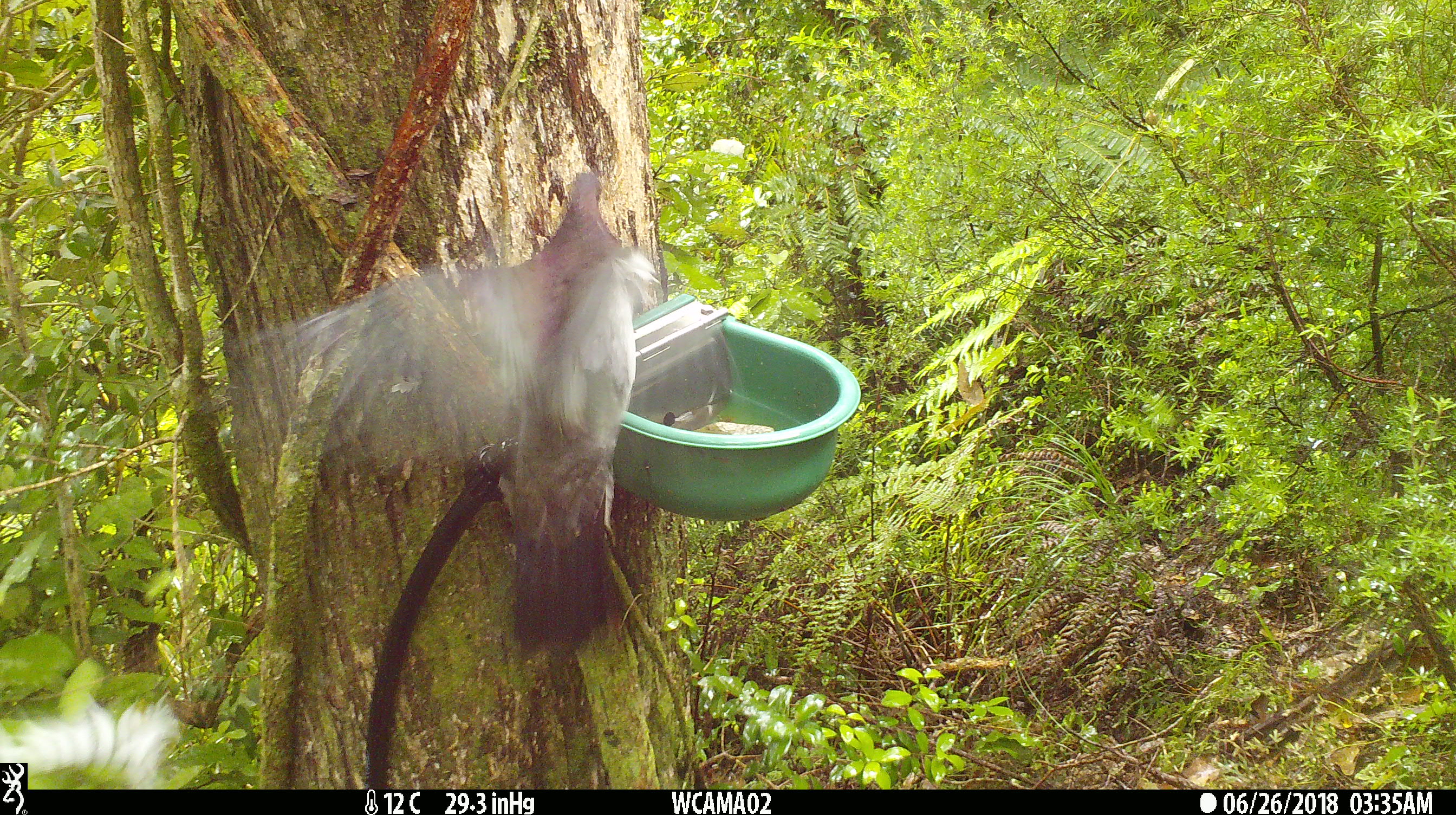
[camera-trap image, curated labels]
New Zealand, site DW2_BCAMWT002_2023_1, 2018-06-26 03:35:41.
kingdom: Animalia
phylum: Chordata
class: Aves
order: Columbiformes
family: Columbidae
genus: Hemiphaga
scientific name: Hemiphaga novaeseelandiae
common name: new zealand pigeon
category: kereru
Kereru (new zealand pigeon) (Hemiphaga novaeseelandiae).